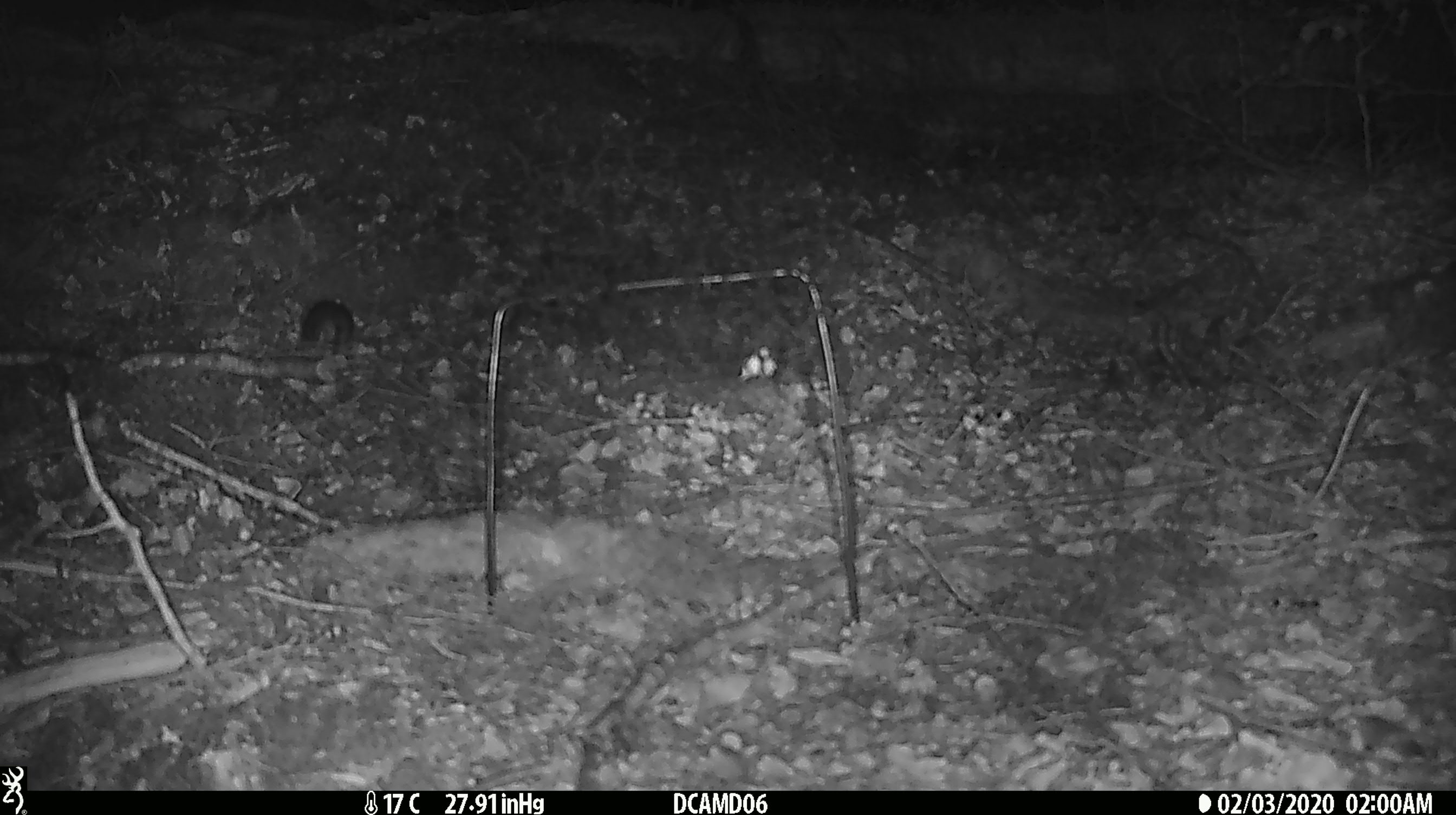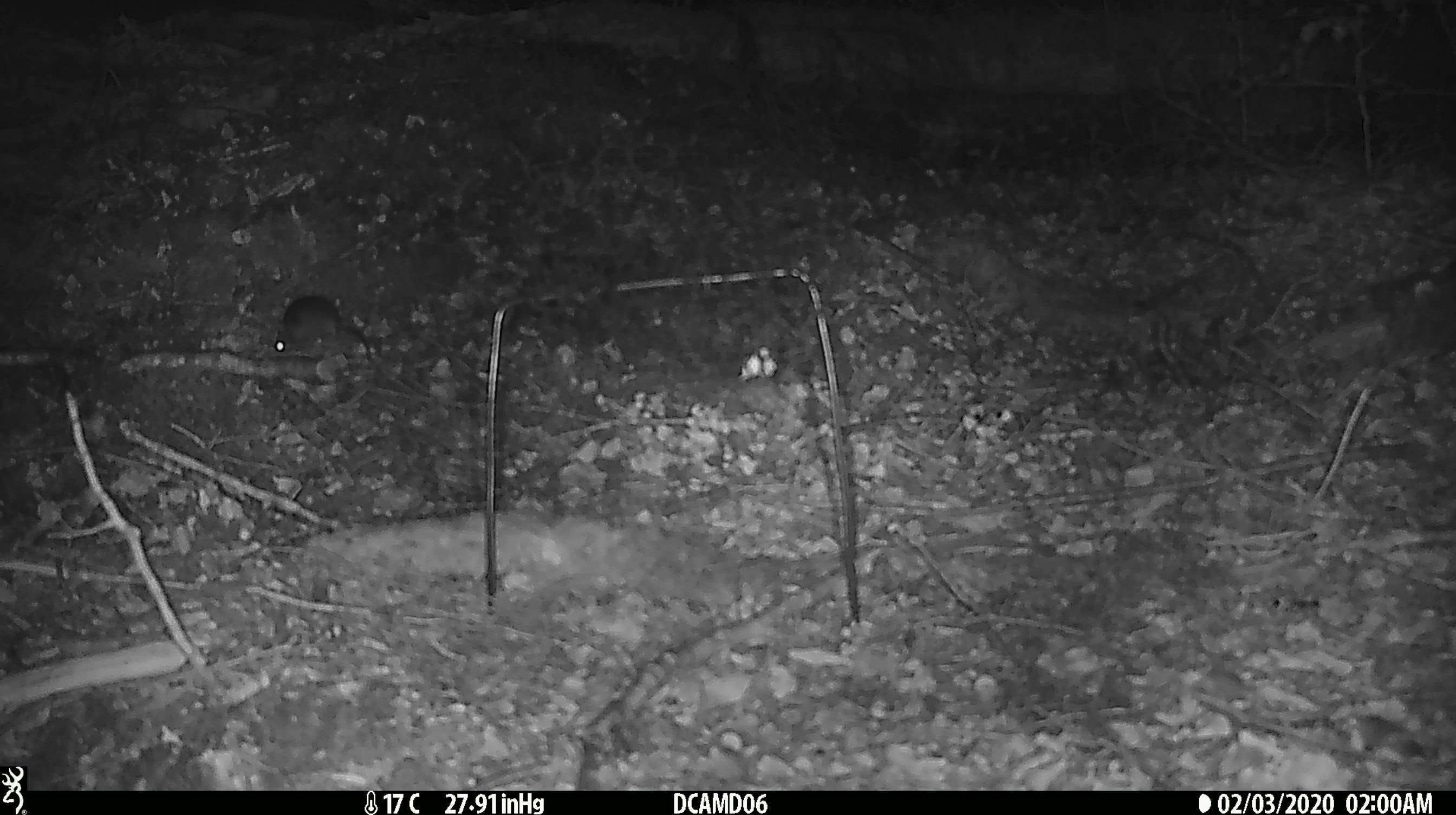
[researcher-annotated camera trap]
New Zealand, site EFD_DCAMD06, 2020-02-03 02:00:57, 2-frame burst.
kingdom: Animalia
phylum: Chordata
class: Mammalia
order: Rodentia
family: Muridae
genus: Mus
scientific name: Mus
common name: mouse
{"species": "mouse (Mus)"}